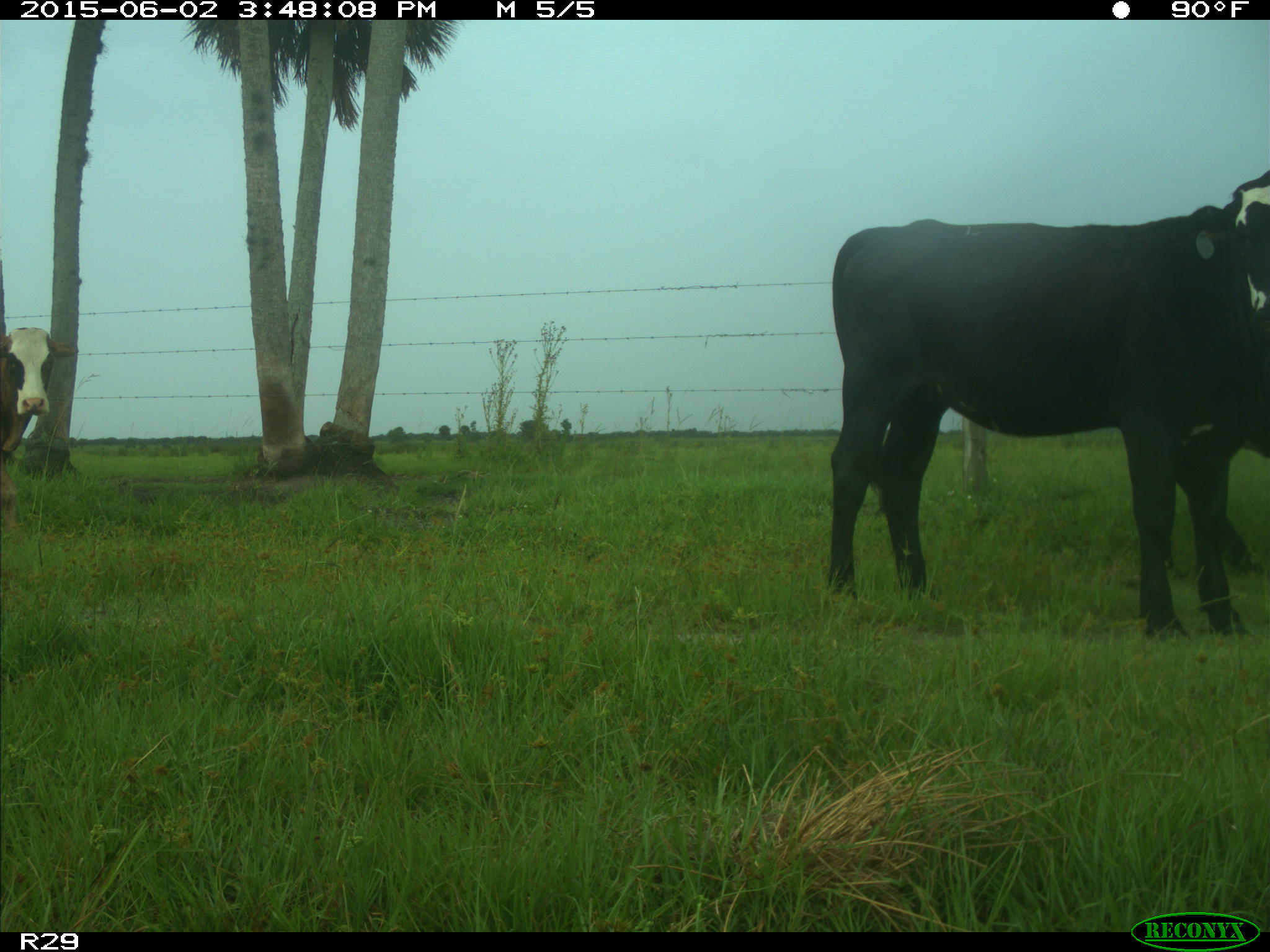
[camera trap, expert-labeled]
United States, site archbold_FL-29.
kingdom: Animalia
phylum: Chordata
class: Mammalia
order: Artiodactyla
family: Bovidae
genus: Bos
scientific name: Bos taurus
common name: domestic cow